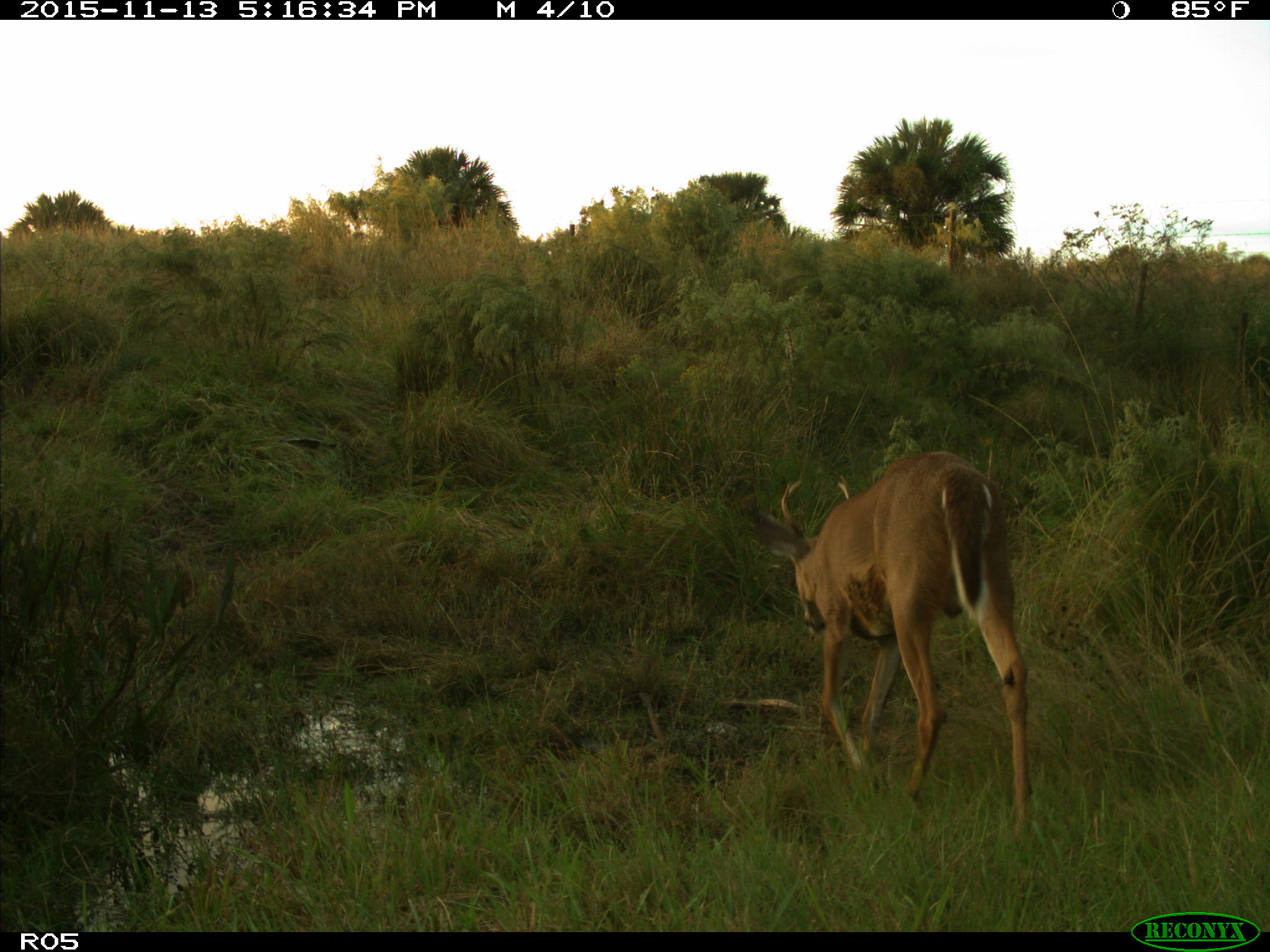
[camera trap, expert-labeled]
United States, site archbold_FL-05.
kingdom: Animalia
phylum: Chordata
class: Mammalia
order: Artiodactyla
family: Cervidae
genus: Odocoileus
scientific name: Odocoileus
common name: deer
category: unidentified deer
Unidentified deer (deer) (Odocoileus).